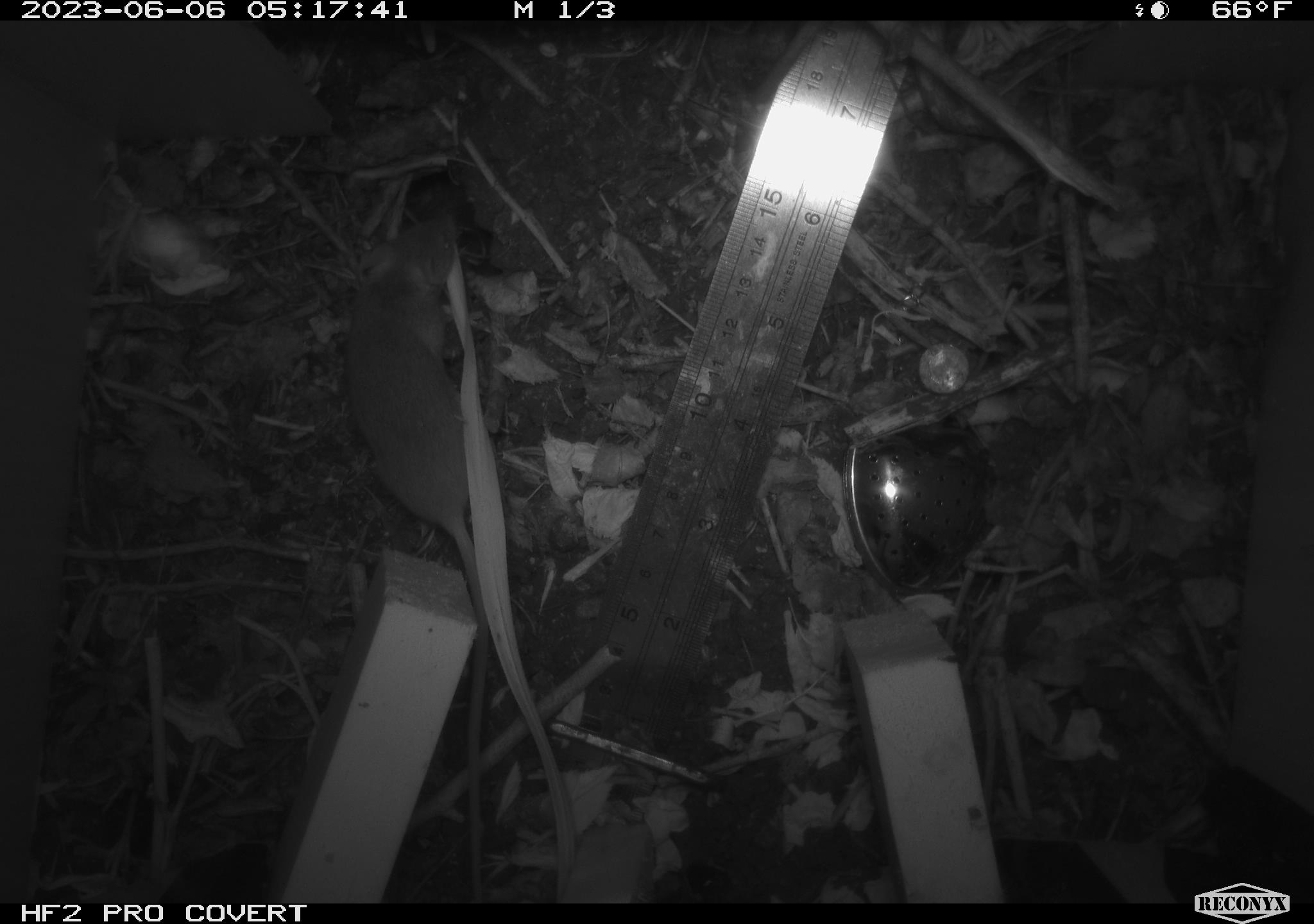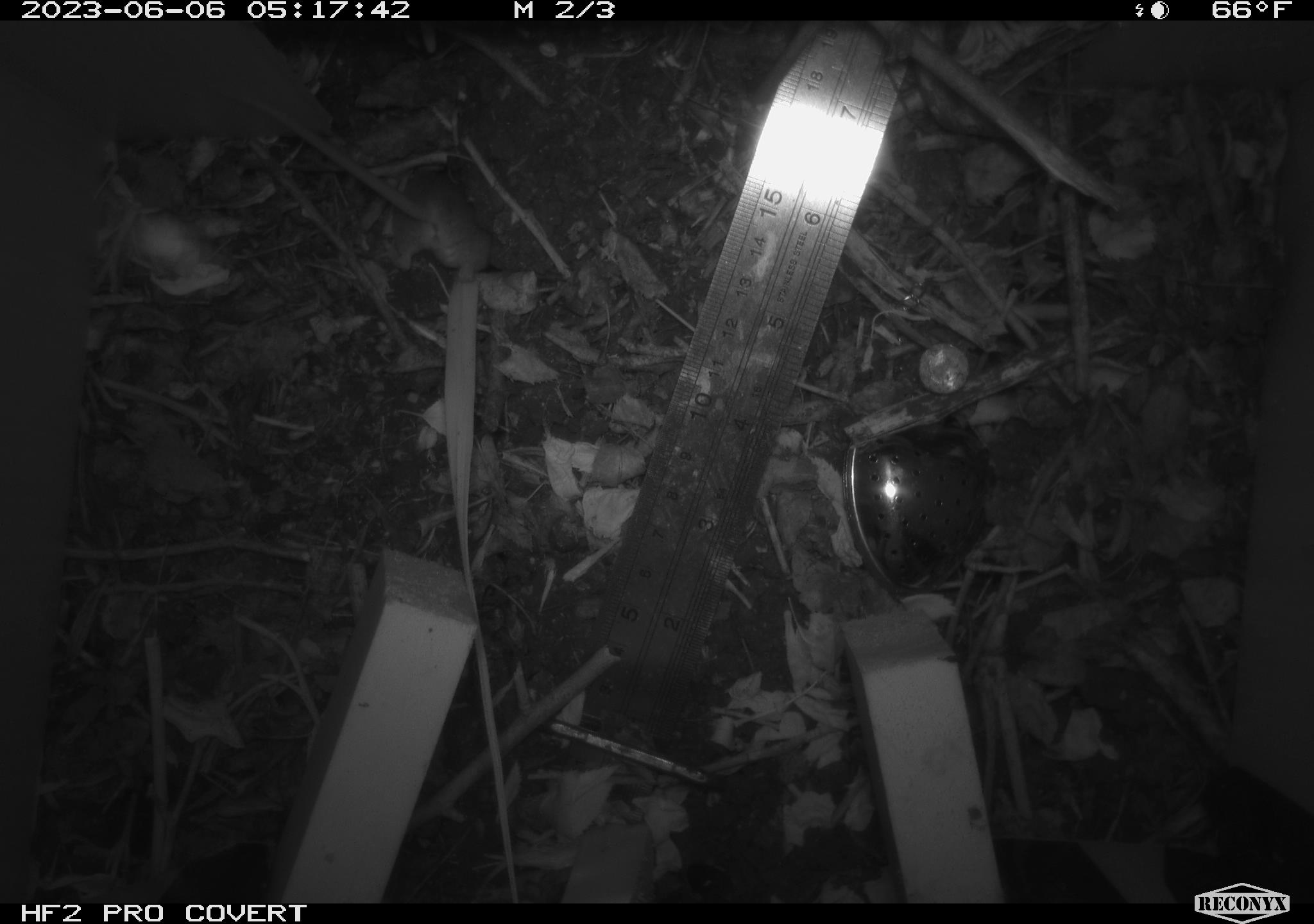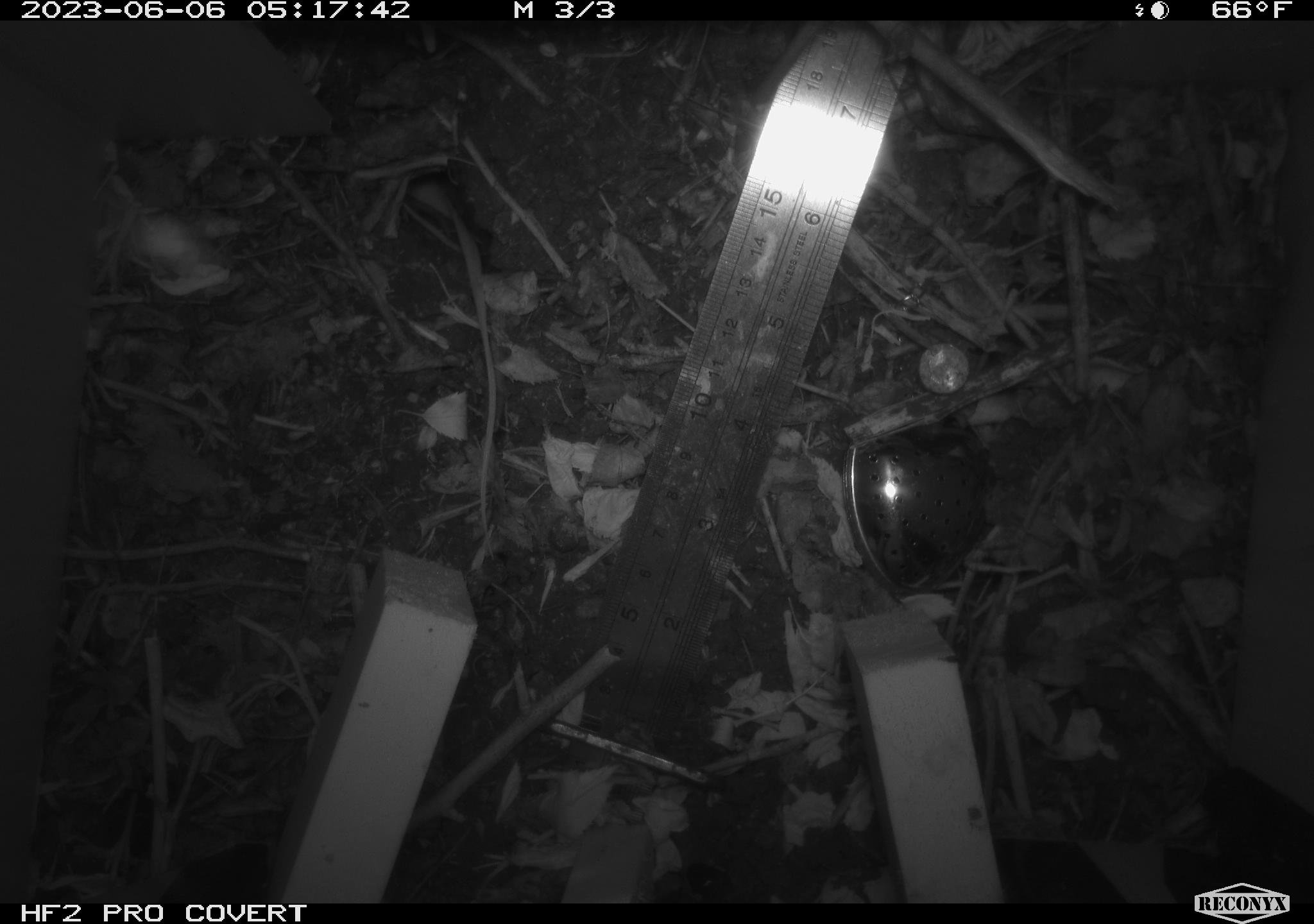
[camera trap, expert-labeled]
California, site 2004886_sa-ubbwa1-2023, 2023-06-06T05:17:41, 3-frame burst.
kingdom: Animalia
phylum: Chordata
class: Mammalia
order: Rodentia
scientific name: Rodentia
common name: rodent